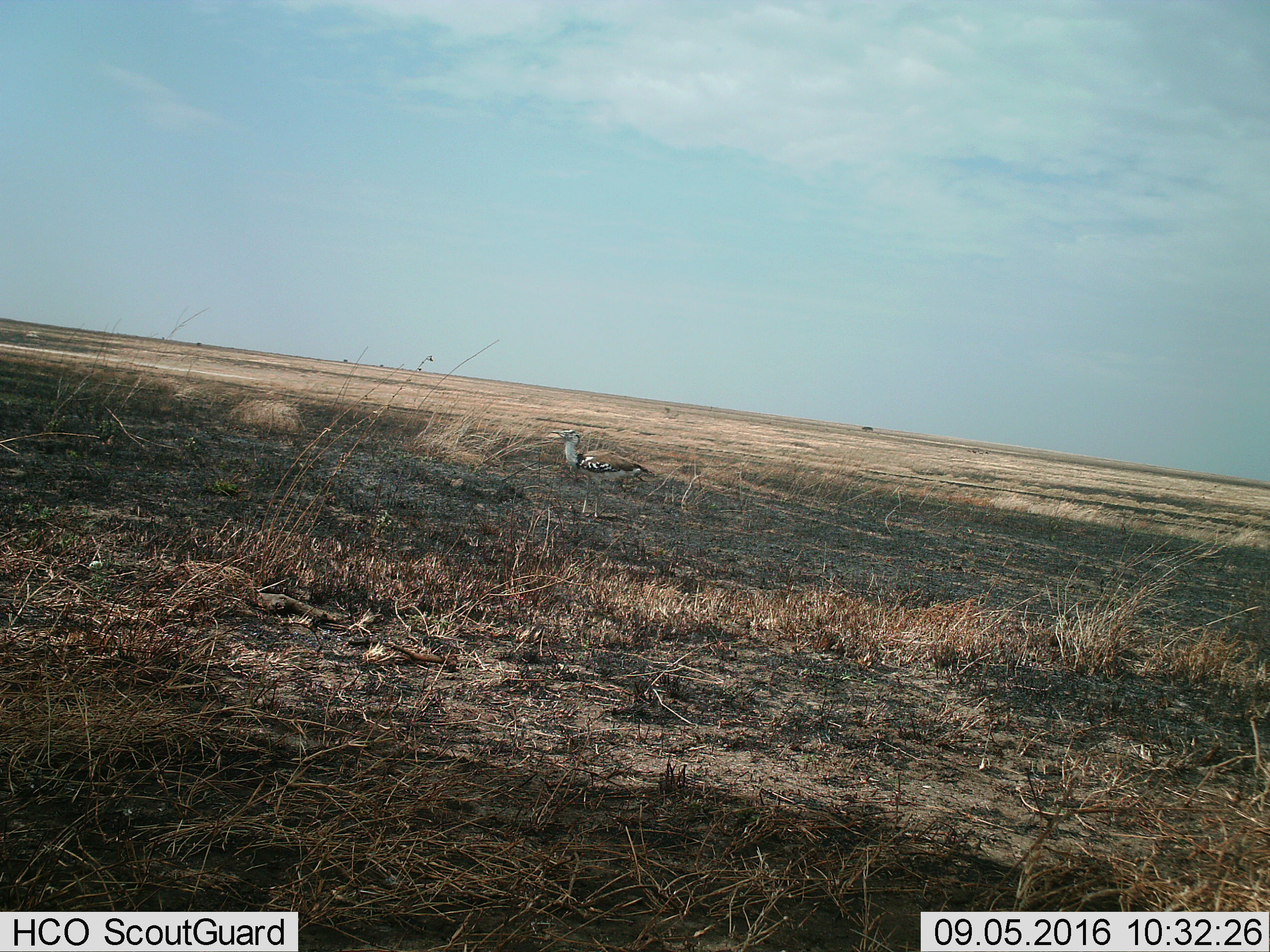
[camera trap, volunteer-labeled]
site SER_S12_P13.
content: unidentified animal